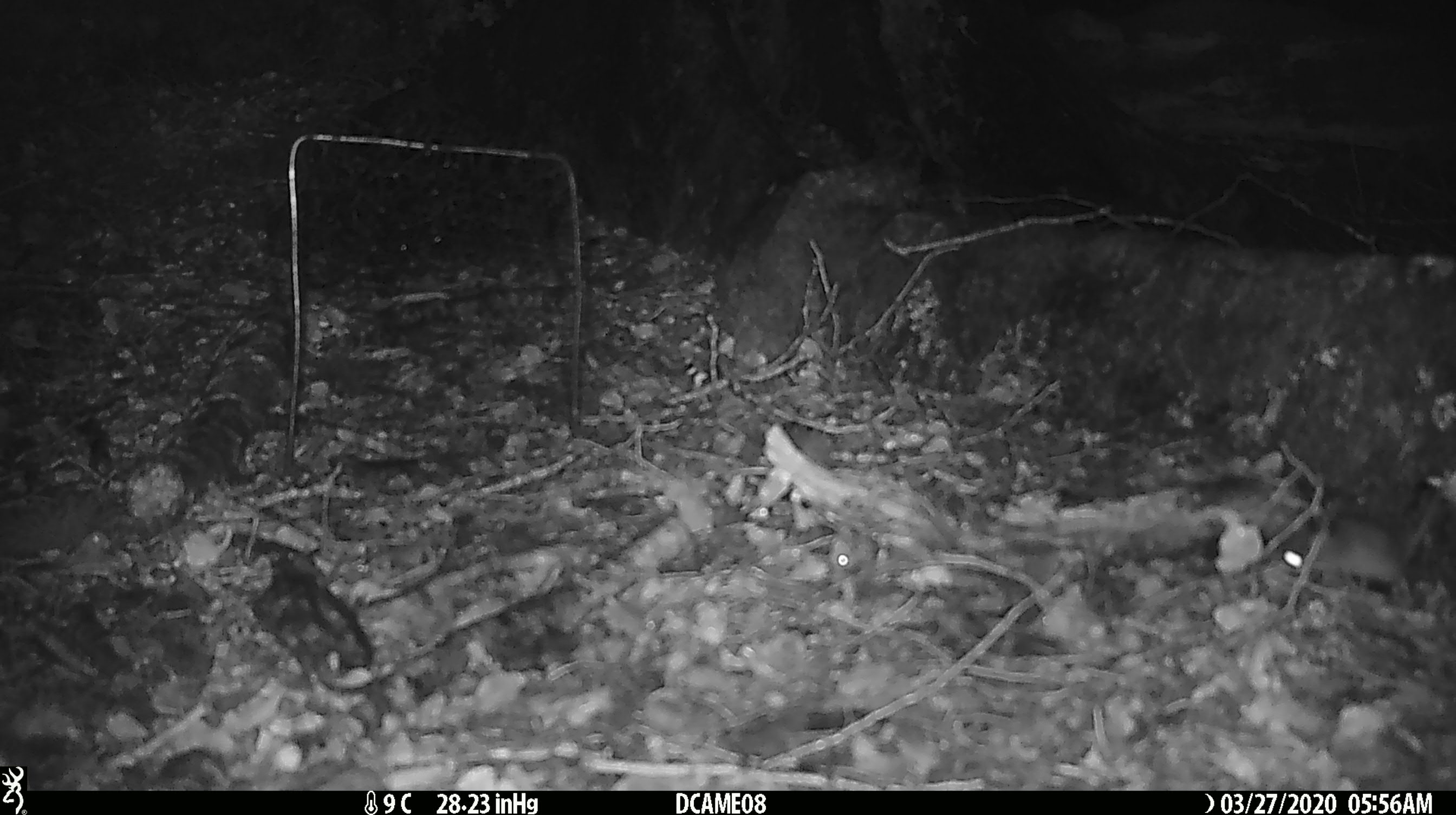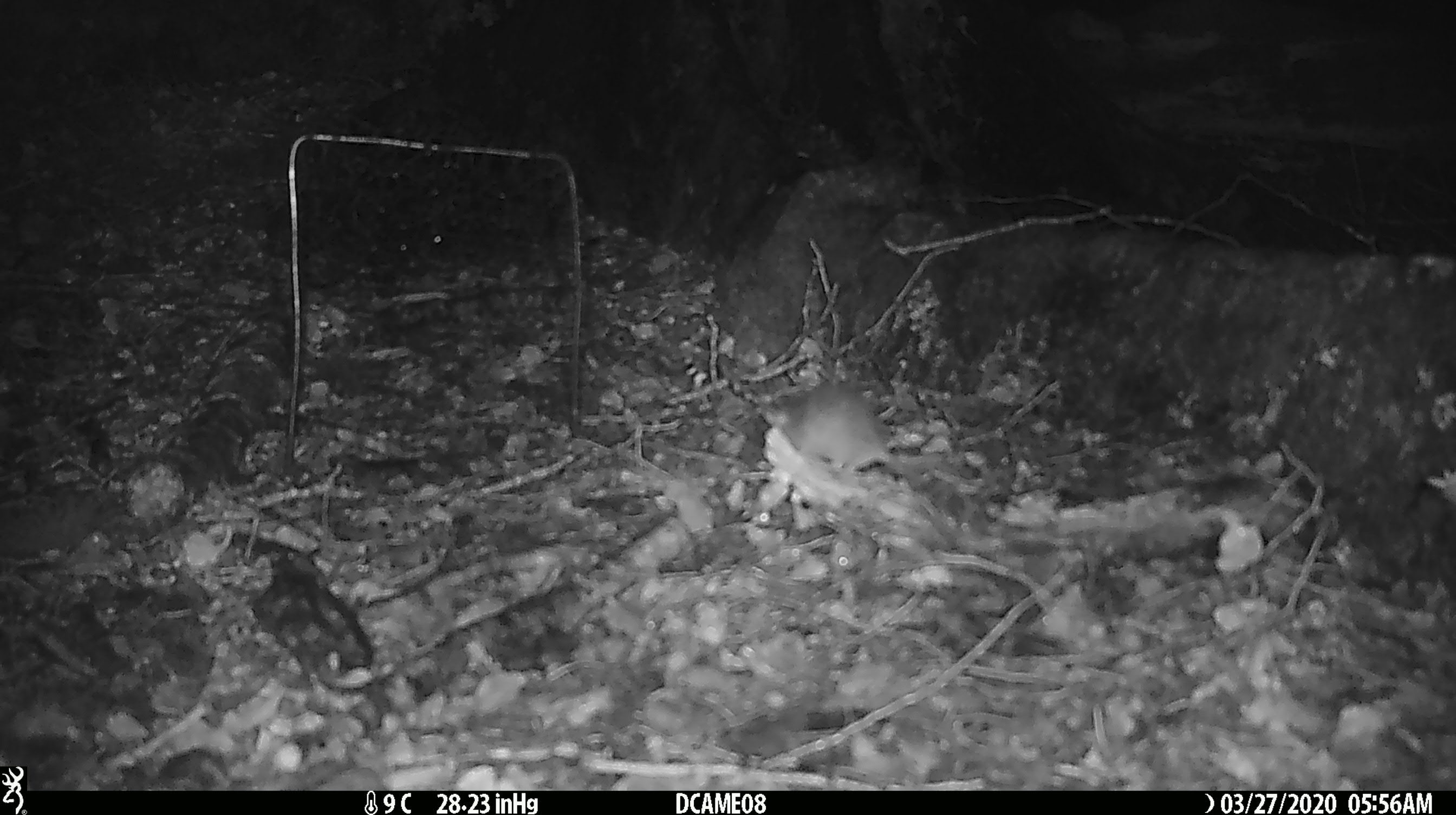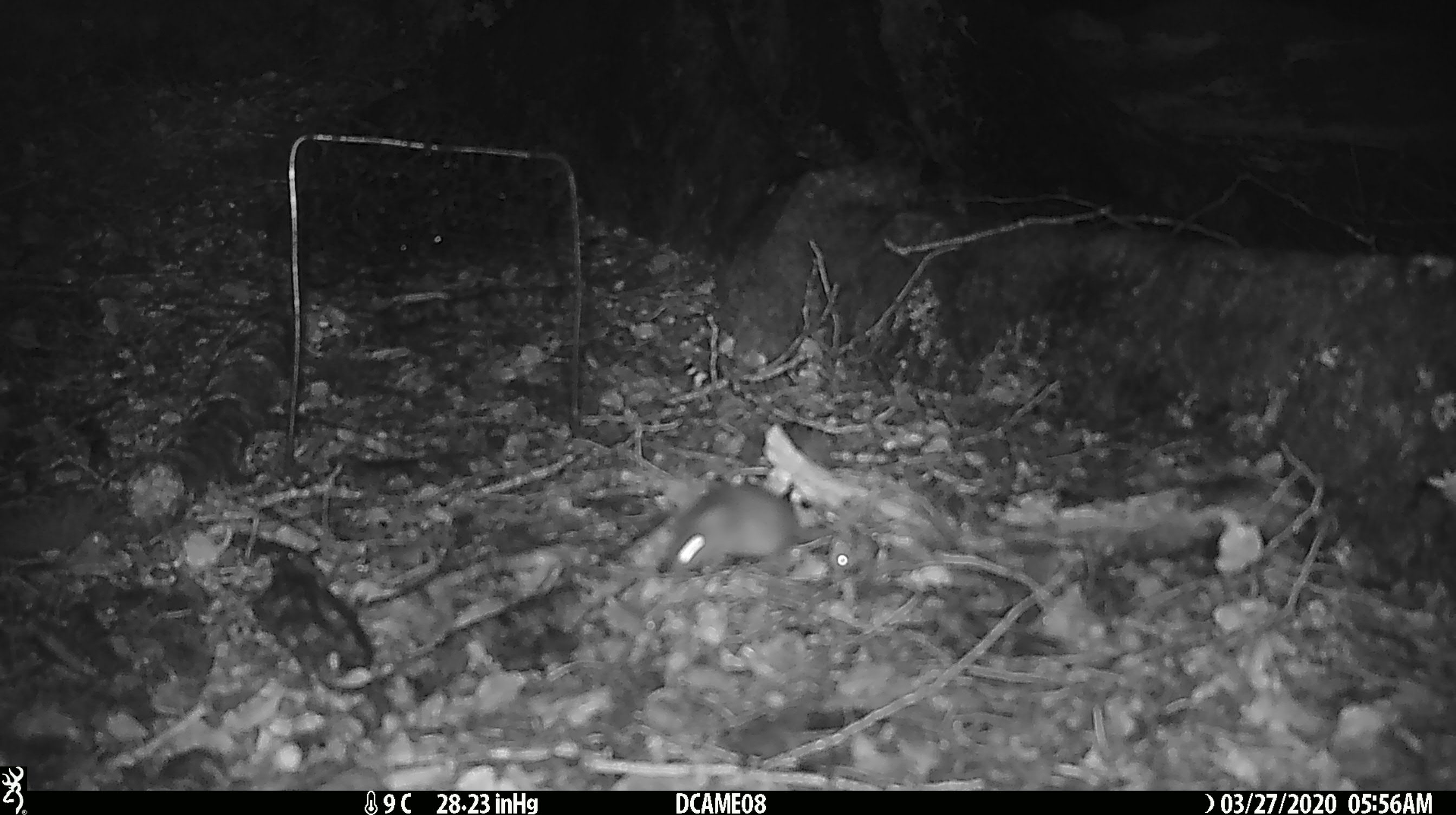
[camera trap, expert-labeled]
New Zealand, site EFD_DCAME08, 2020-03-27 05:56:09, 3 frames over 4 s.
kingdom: Animalia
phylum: Chordata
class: Mammalia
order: Rodentia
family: Muridae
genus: Mus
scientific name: Mus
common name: mouse